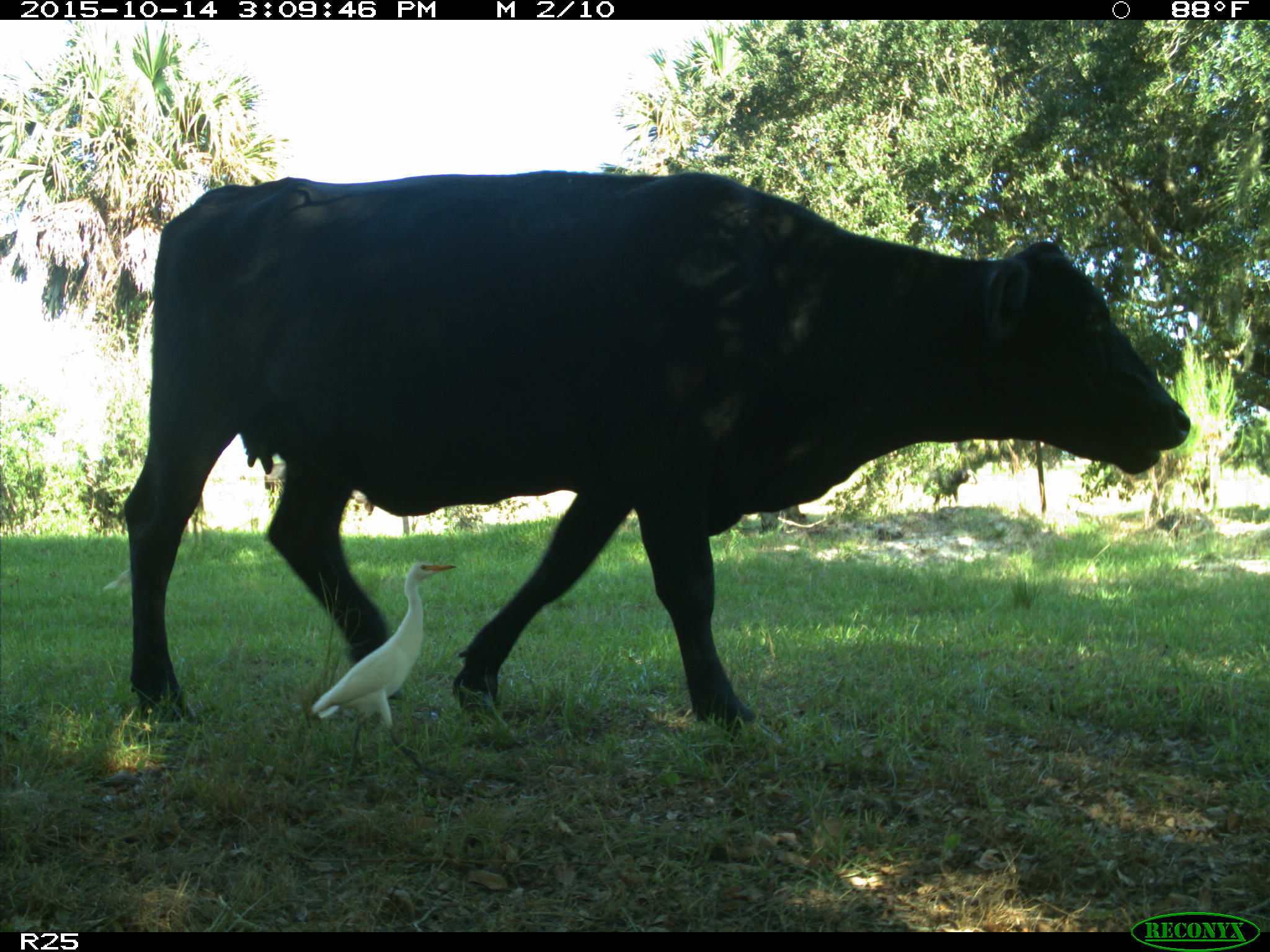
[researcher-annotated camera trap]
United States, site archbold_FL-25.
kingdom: Animalia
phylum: Chordata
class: Mammalia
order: Artiodactyla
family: Bovidae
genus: Bos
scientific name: Bos taurus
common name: domestic cow